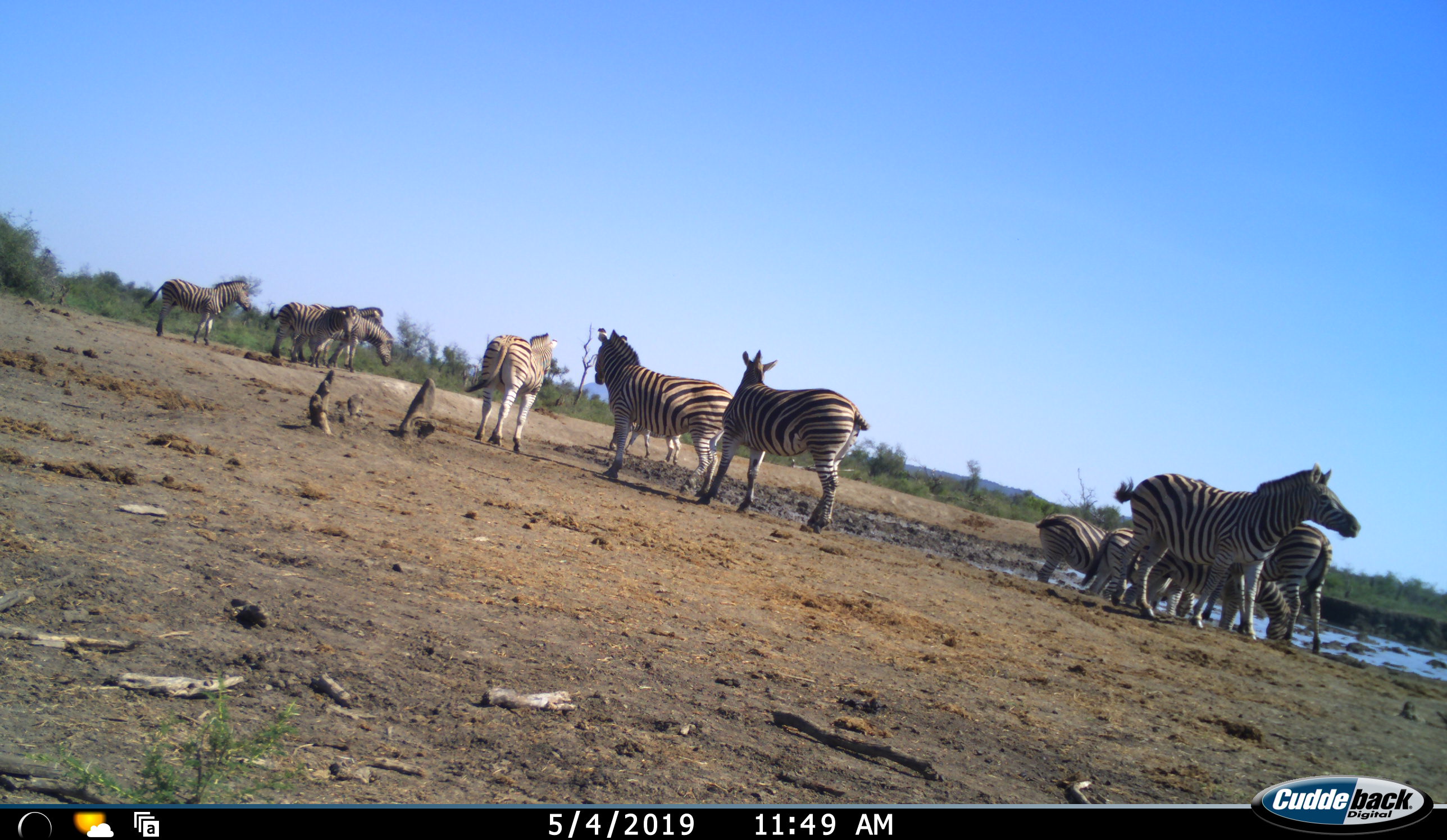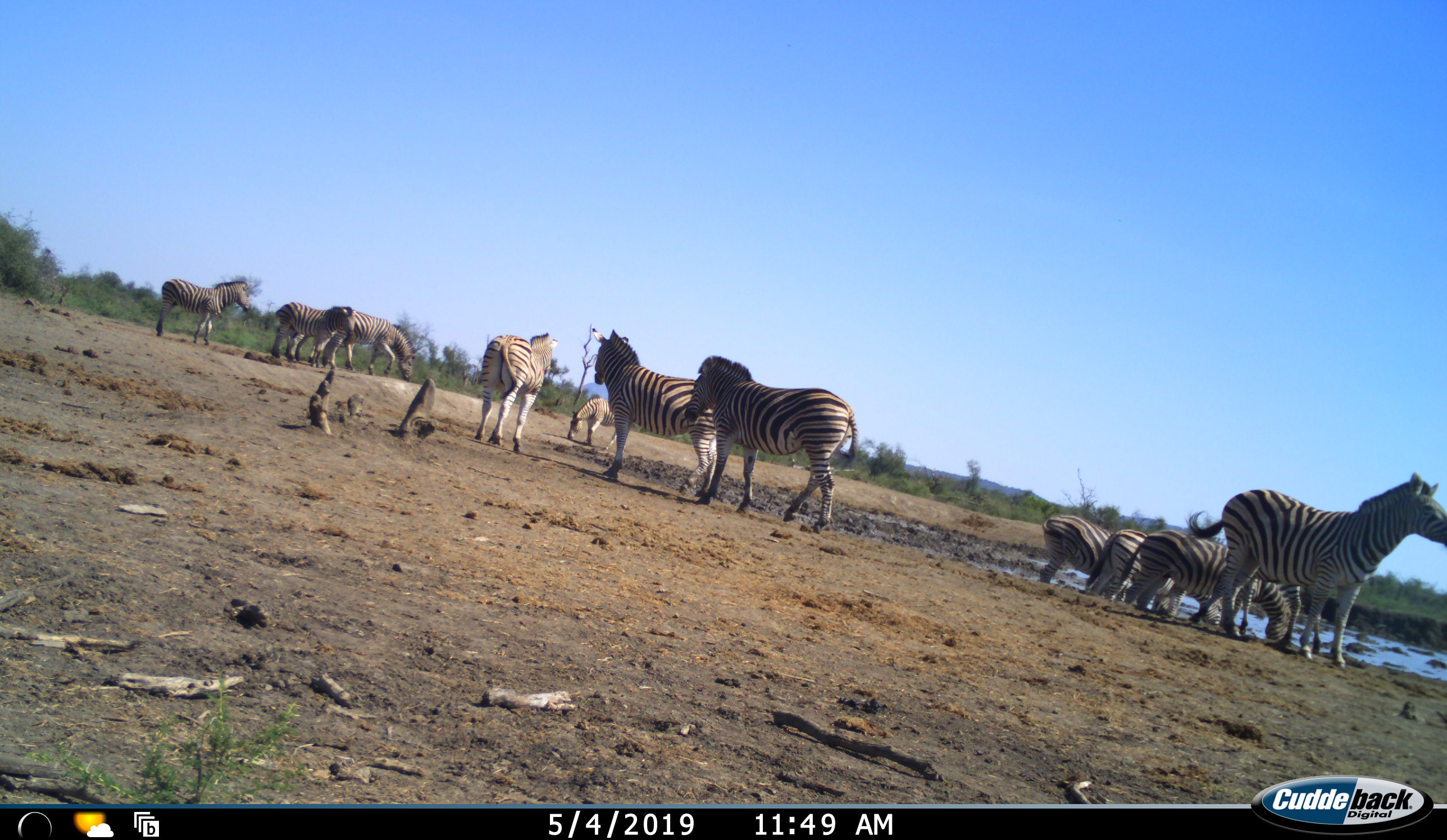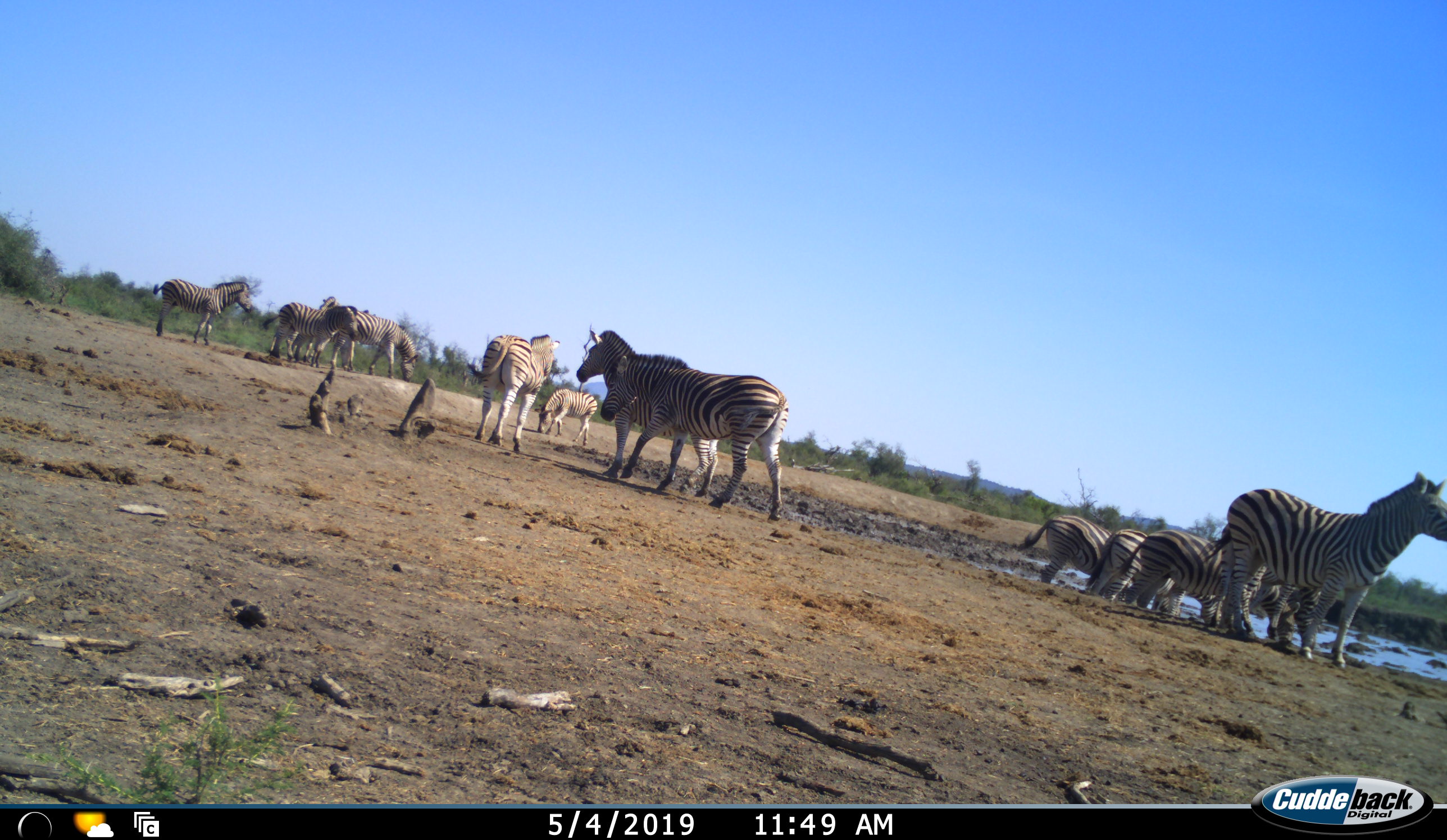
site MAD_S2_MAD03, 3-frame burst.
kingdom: Animalia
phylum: Chordata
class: Mammalia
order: Perissodactyla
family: Equidae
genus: Equus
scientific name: Equus quagga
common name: plains zebra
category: zebraplains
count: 11-50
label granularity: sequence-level